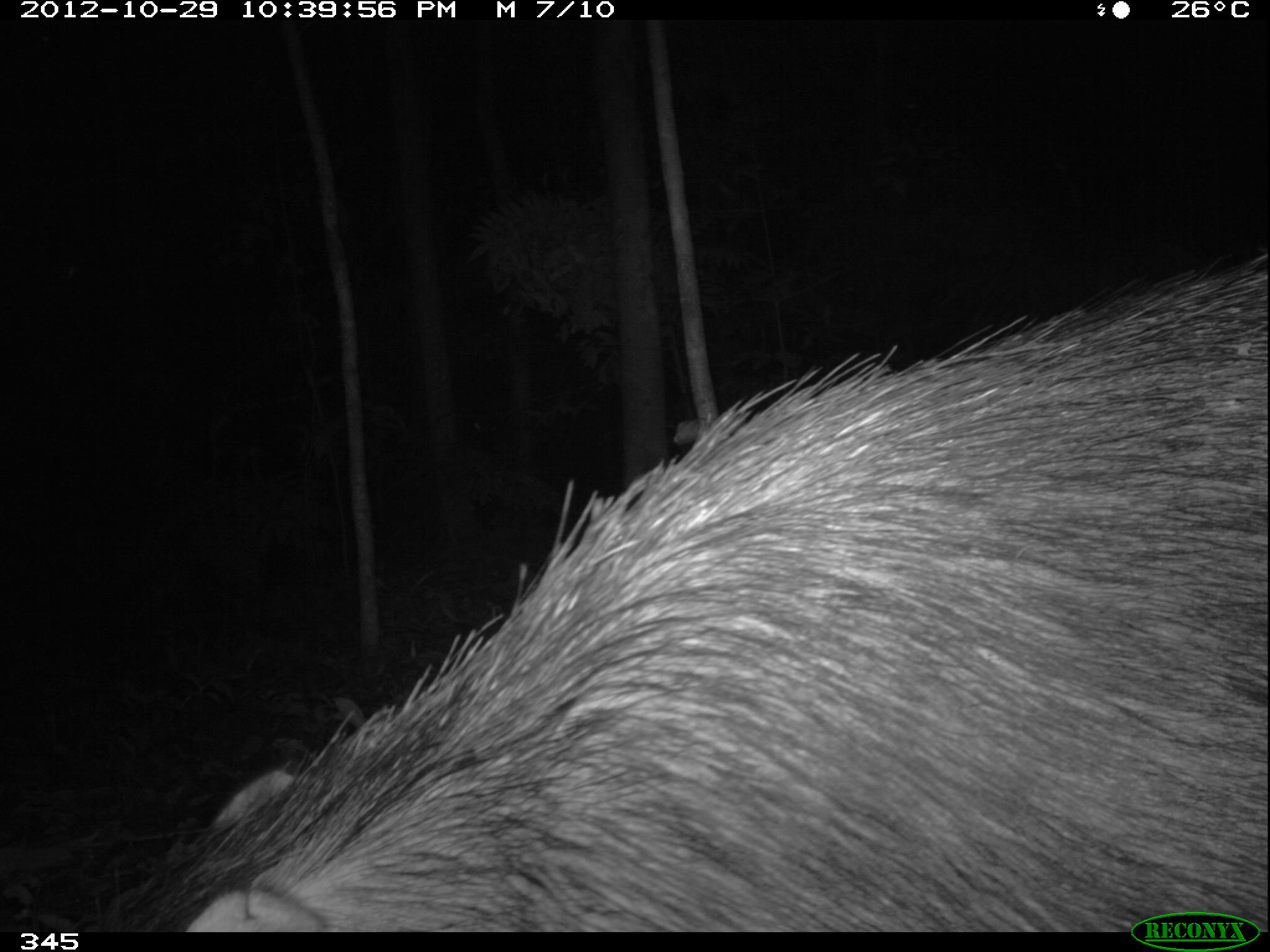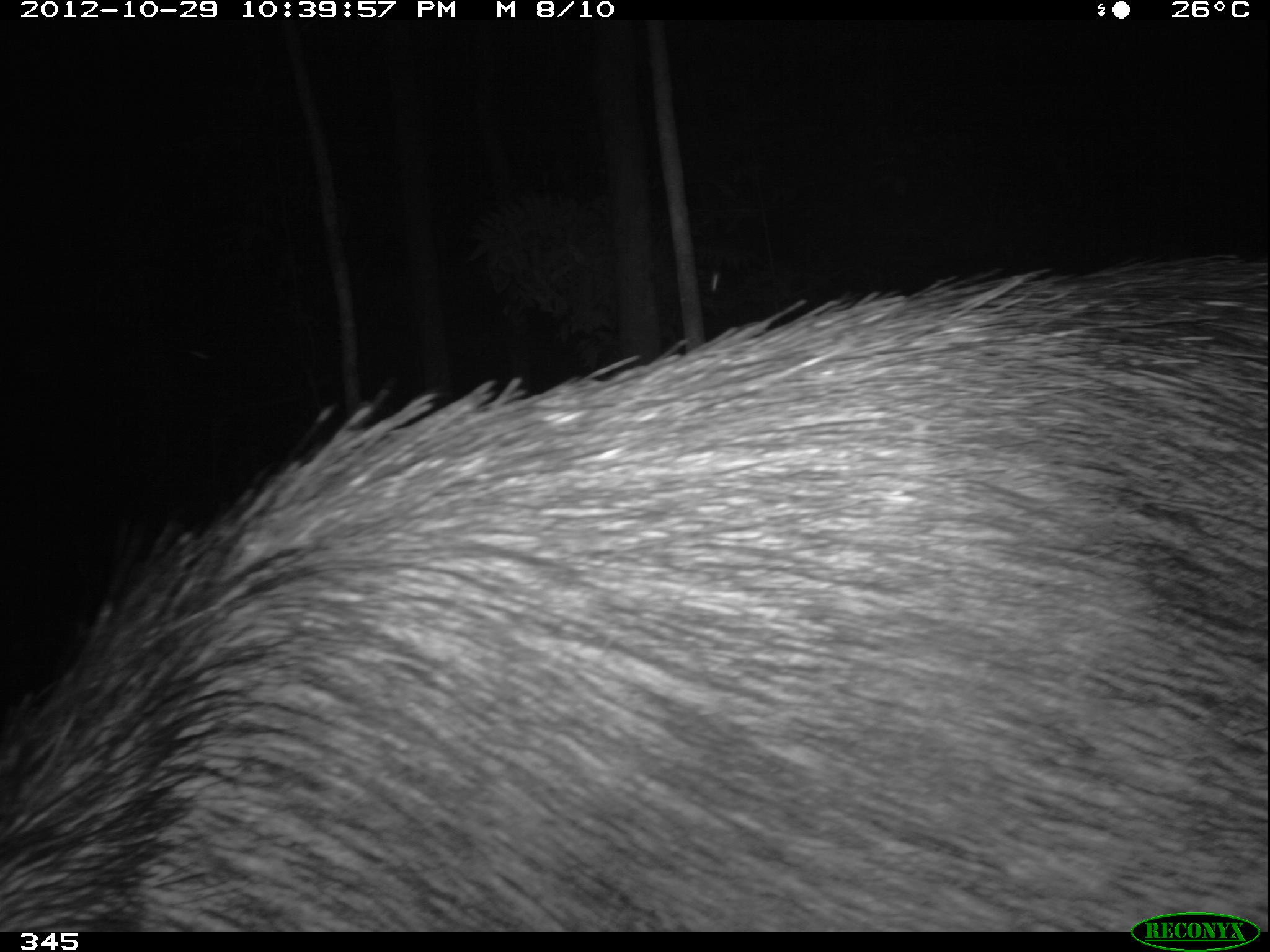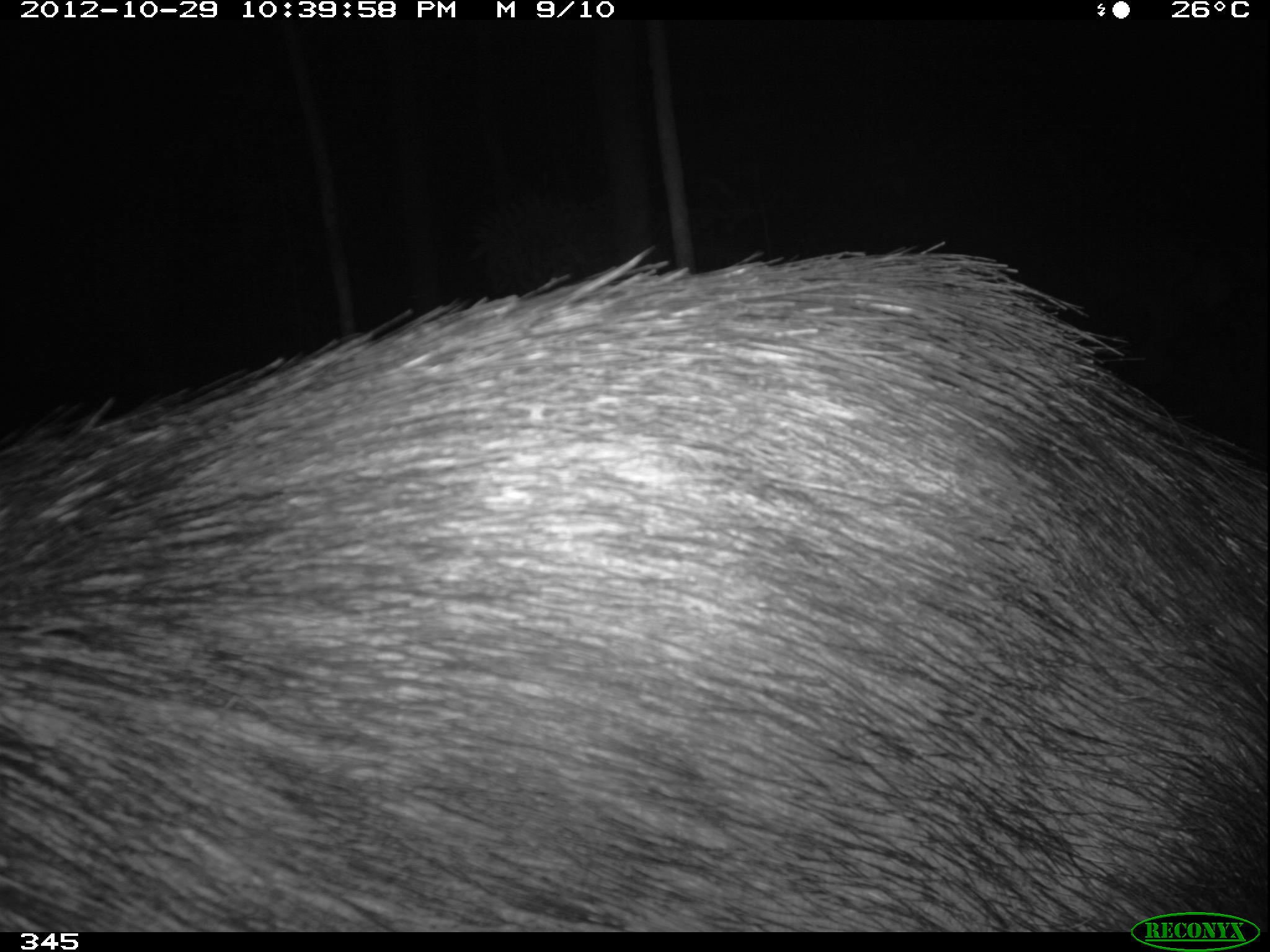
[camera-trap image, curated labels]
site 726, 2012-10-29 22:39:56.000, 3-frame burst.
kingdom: Animalia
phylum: Chordata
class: Mammalia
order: Artiodactyla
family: Tayassuidae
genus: Tayassu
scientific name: Tayassu pecari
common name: white-lipped peccary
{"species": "Tayassu pecari (white-lipped peccary)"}